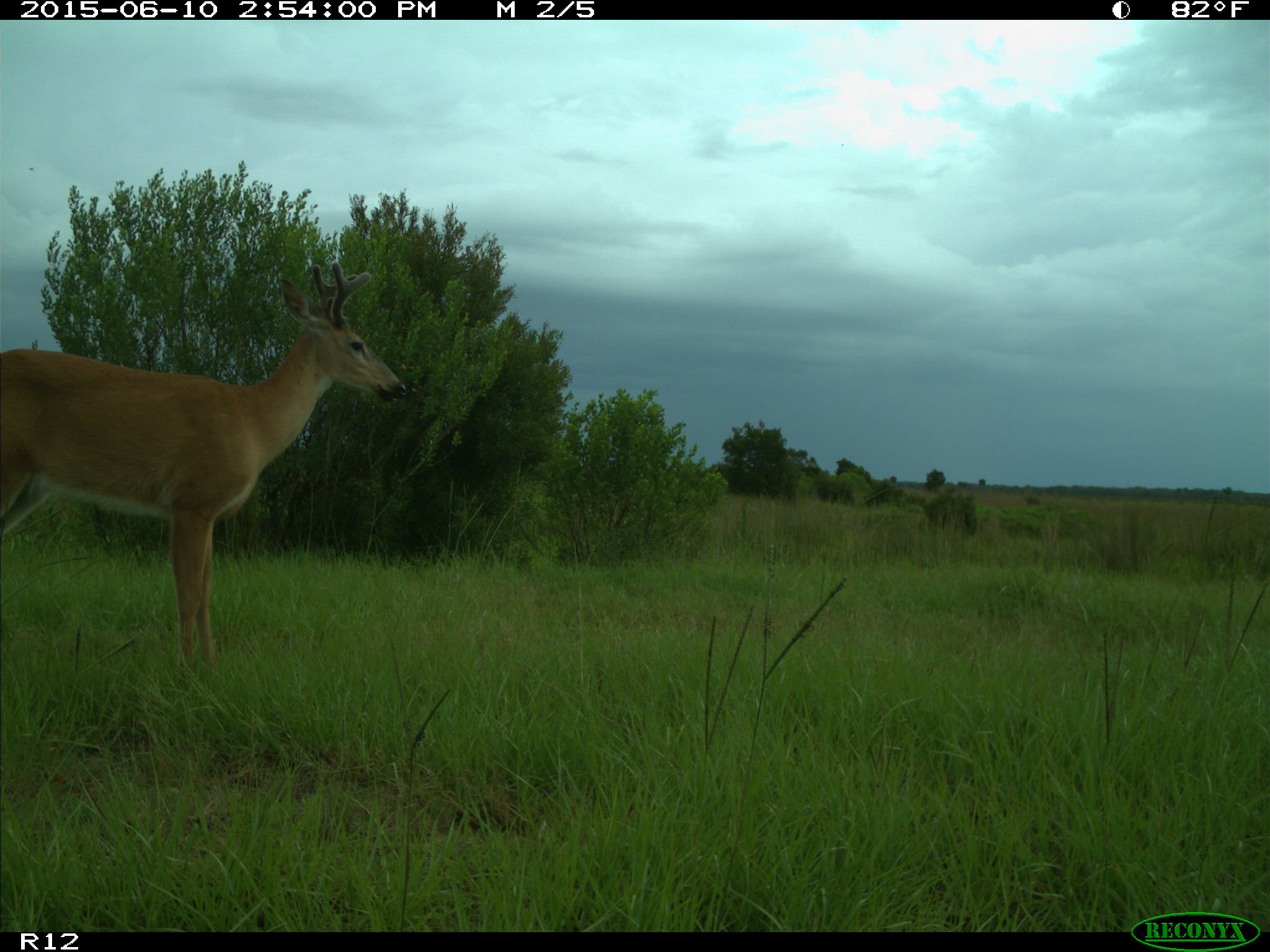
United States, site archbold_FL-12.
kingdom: Animalia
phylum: Chordata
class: Mammalia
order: Artiodactyla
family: Cervidae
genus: Odocoileus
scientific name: Odocoileus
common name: deer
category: unidentified deer